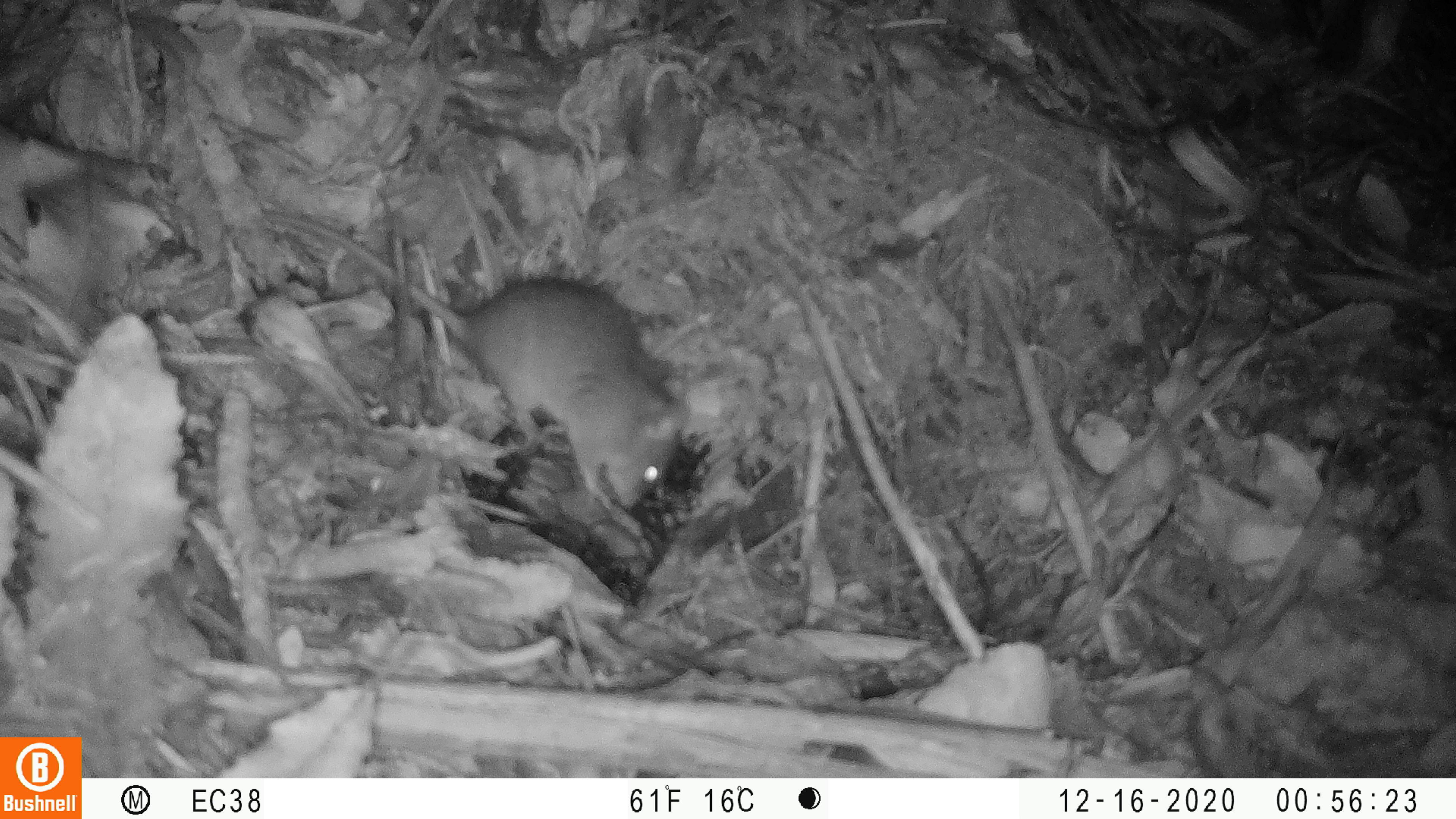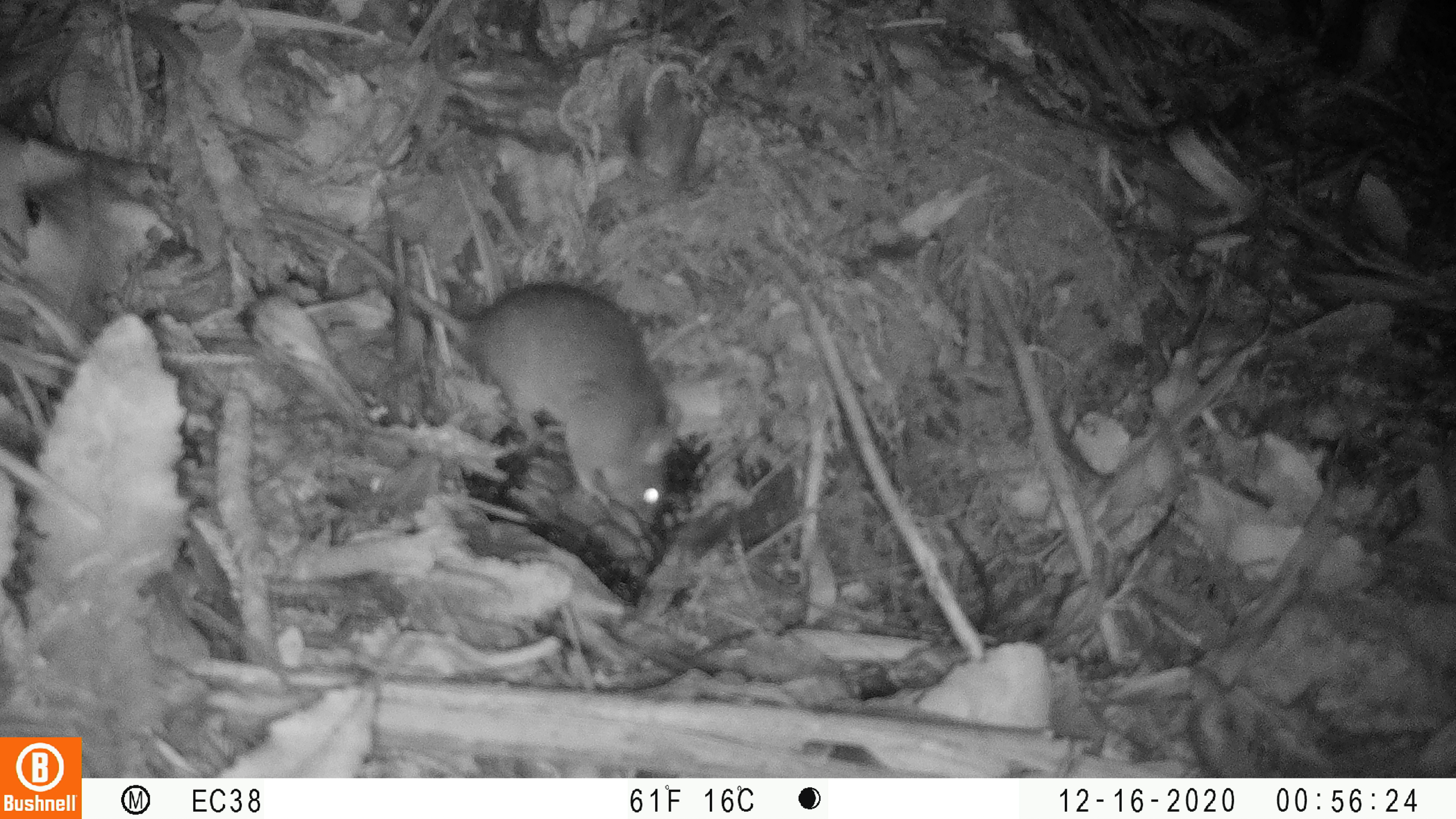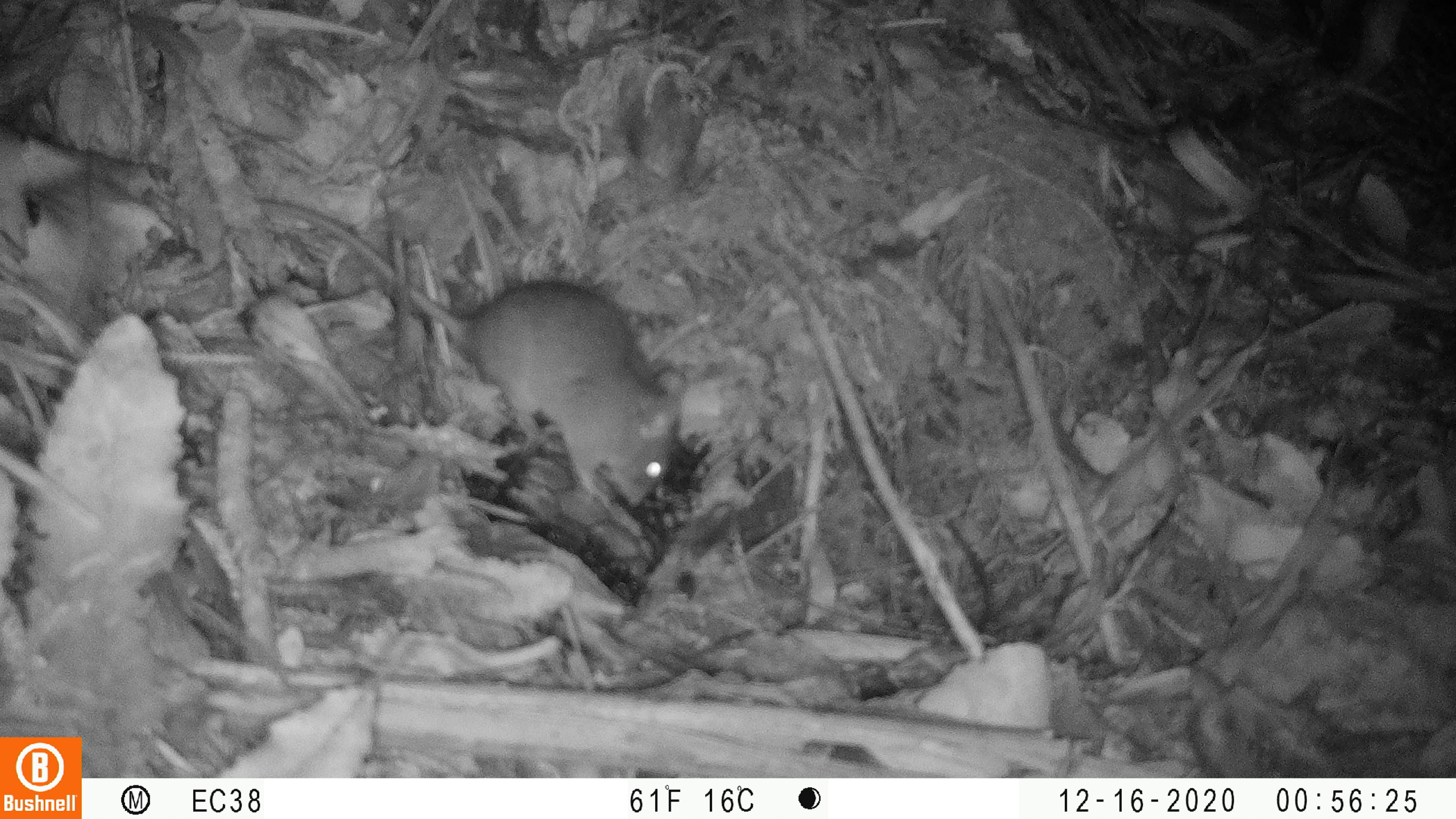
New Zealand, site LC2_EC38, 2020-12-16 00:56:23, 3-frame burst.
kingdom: Animalia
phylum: Chordata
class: Mammalia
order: Rodentia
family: Muridae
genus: Rattus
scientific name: Rattus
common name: rat